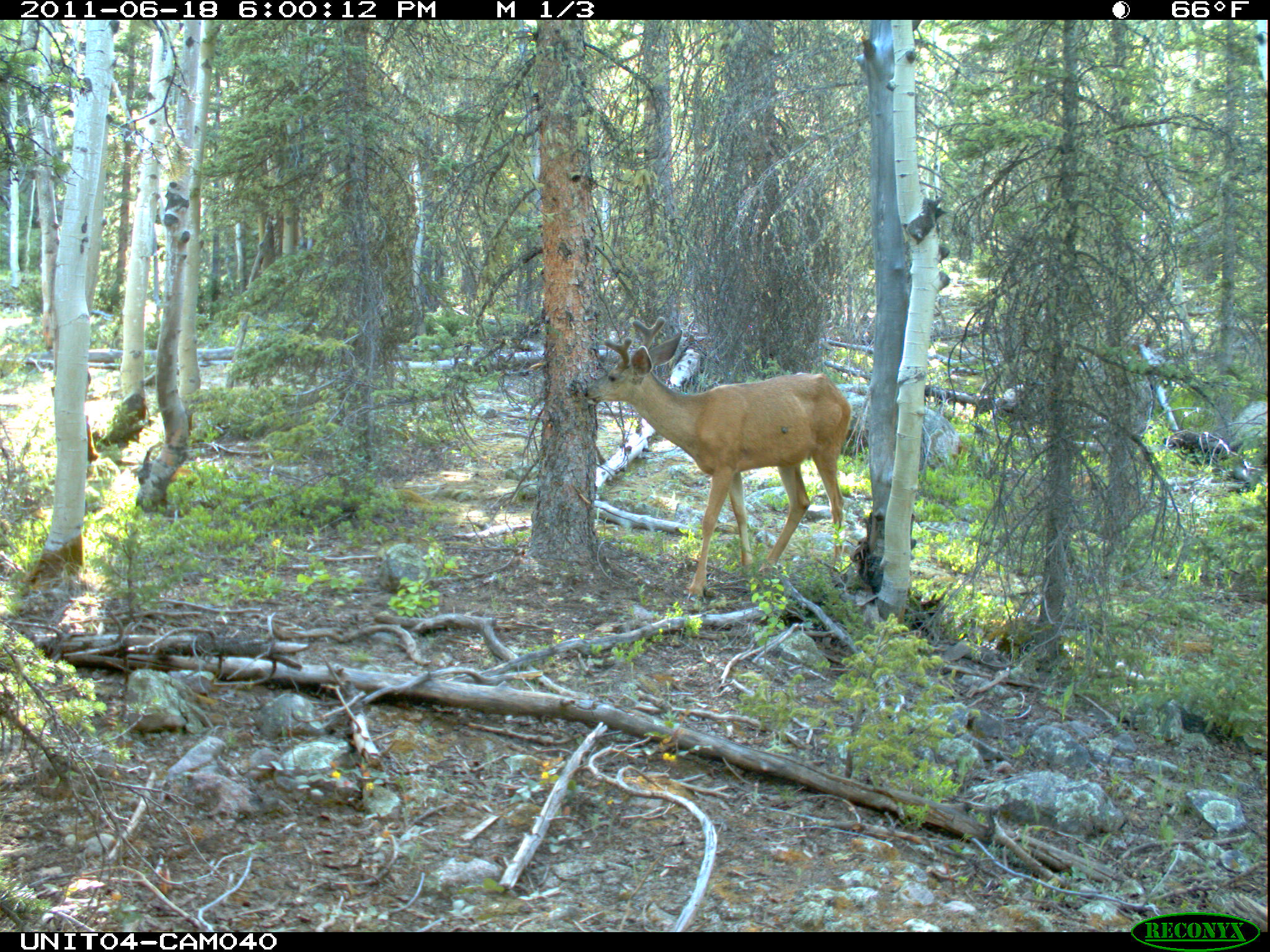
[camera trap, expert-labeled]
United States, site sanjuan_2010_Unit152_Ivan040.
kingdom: Animalia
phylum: Chordata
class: Mammalia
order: Artiodactyla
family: Cervidae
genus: Odocoileus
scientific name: Odocoileus hemionus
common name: mule deer